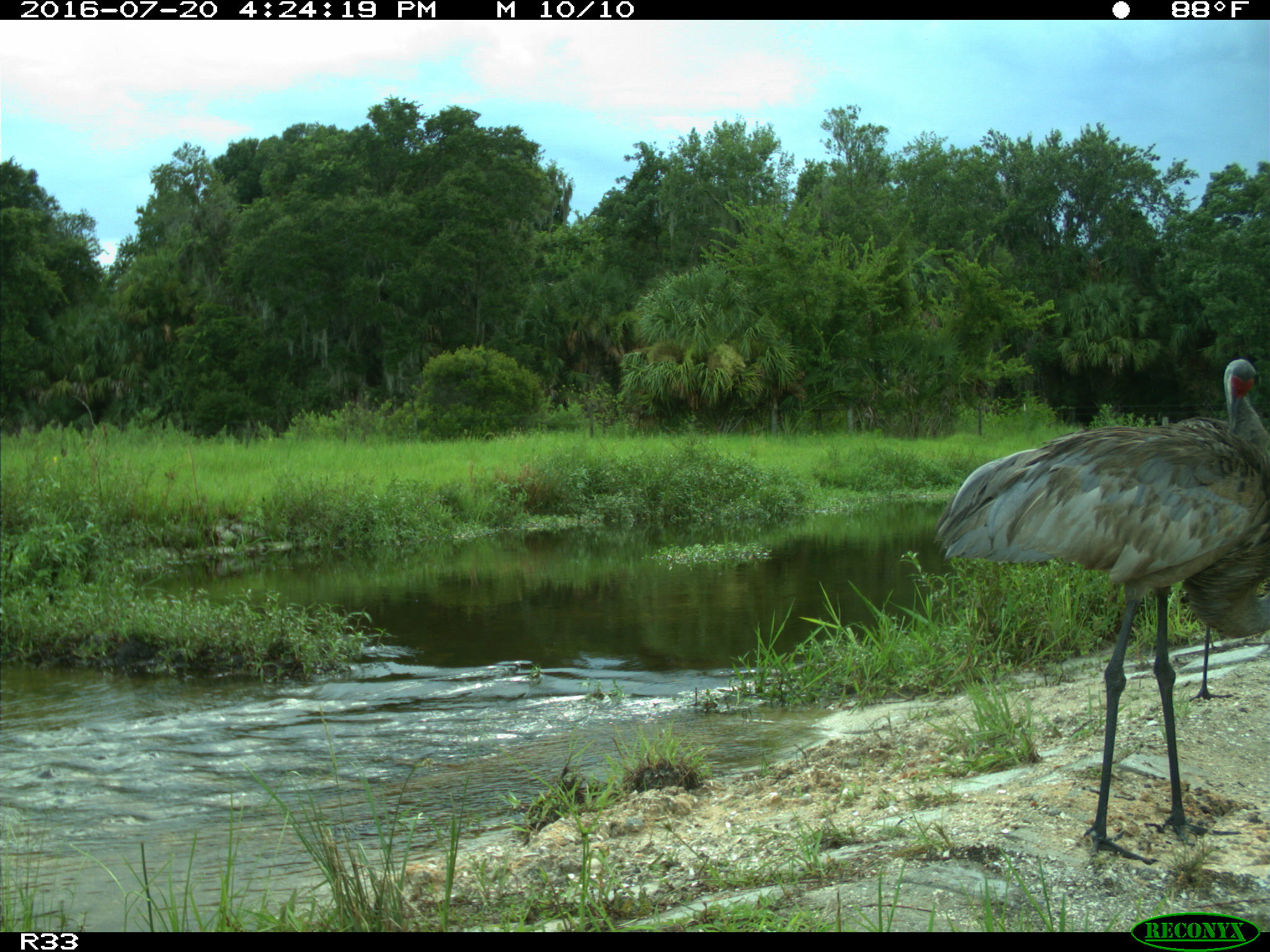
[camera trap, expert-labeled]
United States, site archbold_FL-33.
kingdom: Animalia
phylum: Chordata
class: Aves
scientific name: Aves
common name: birds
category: unidentified bird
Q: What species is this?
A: Unidentified bird (birds) (Aves).